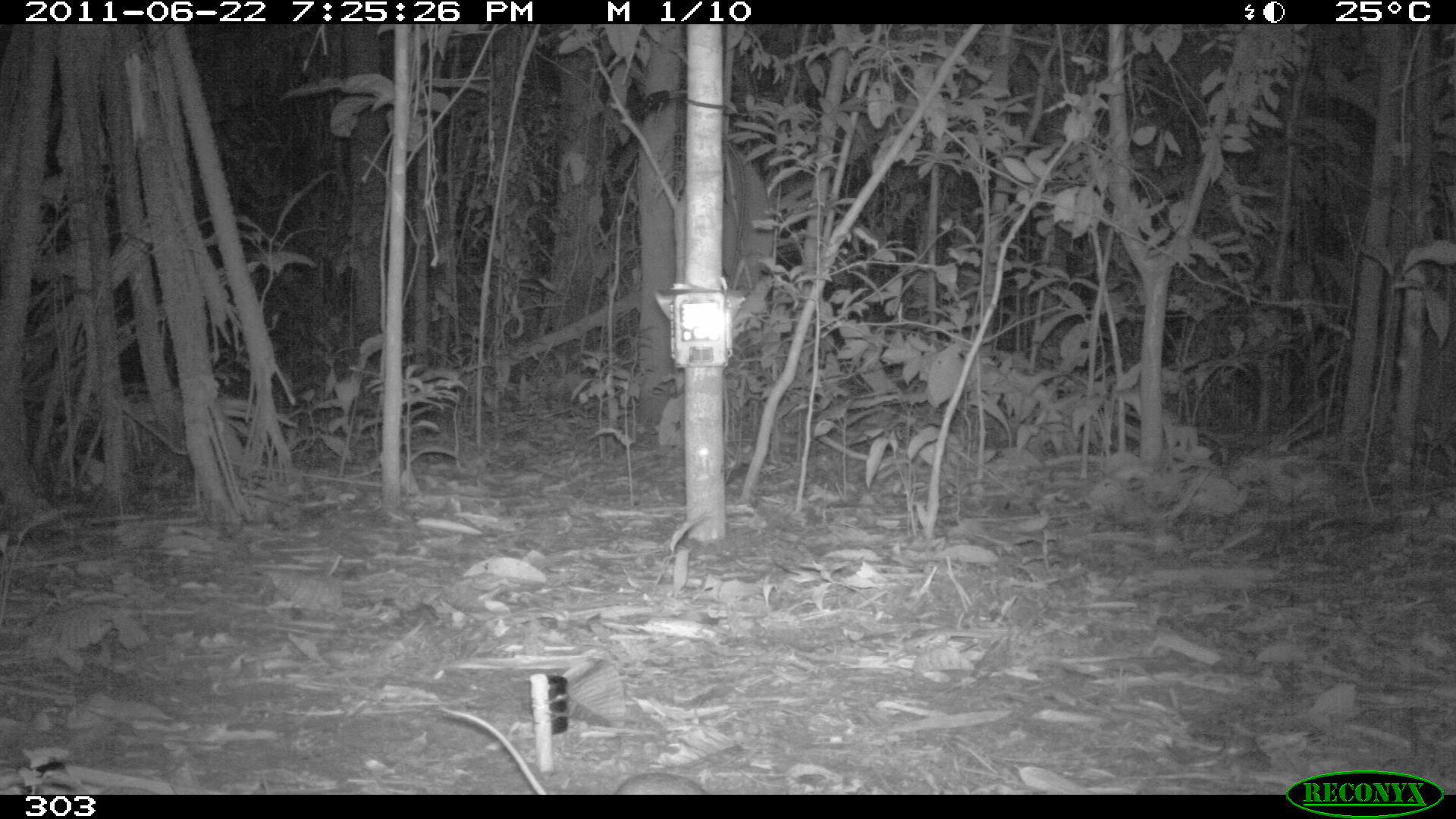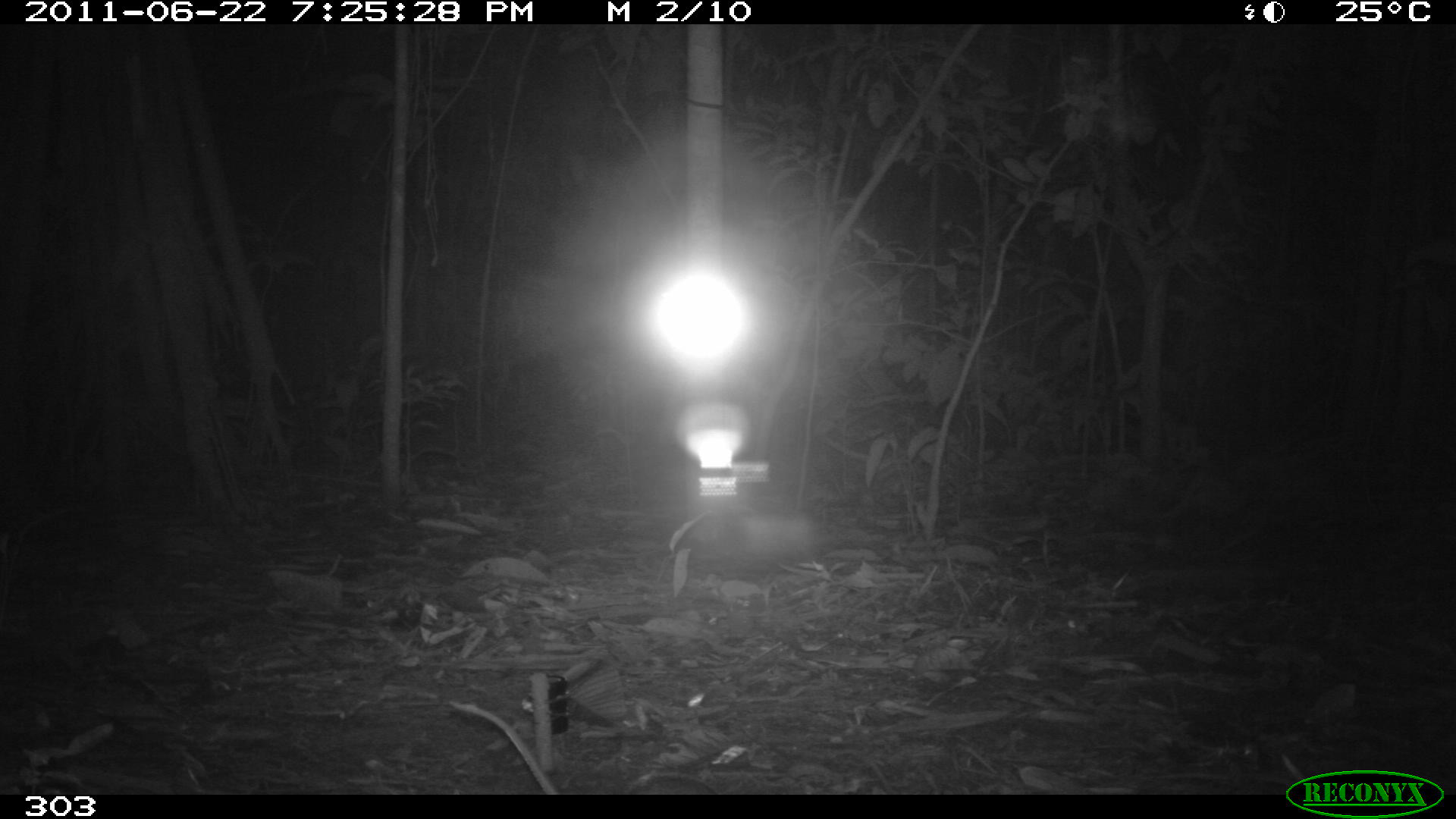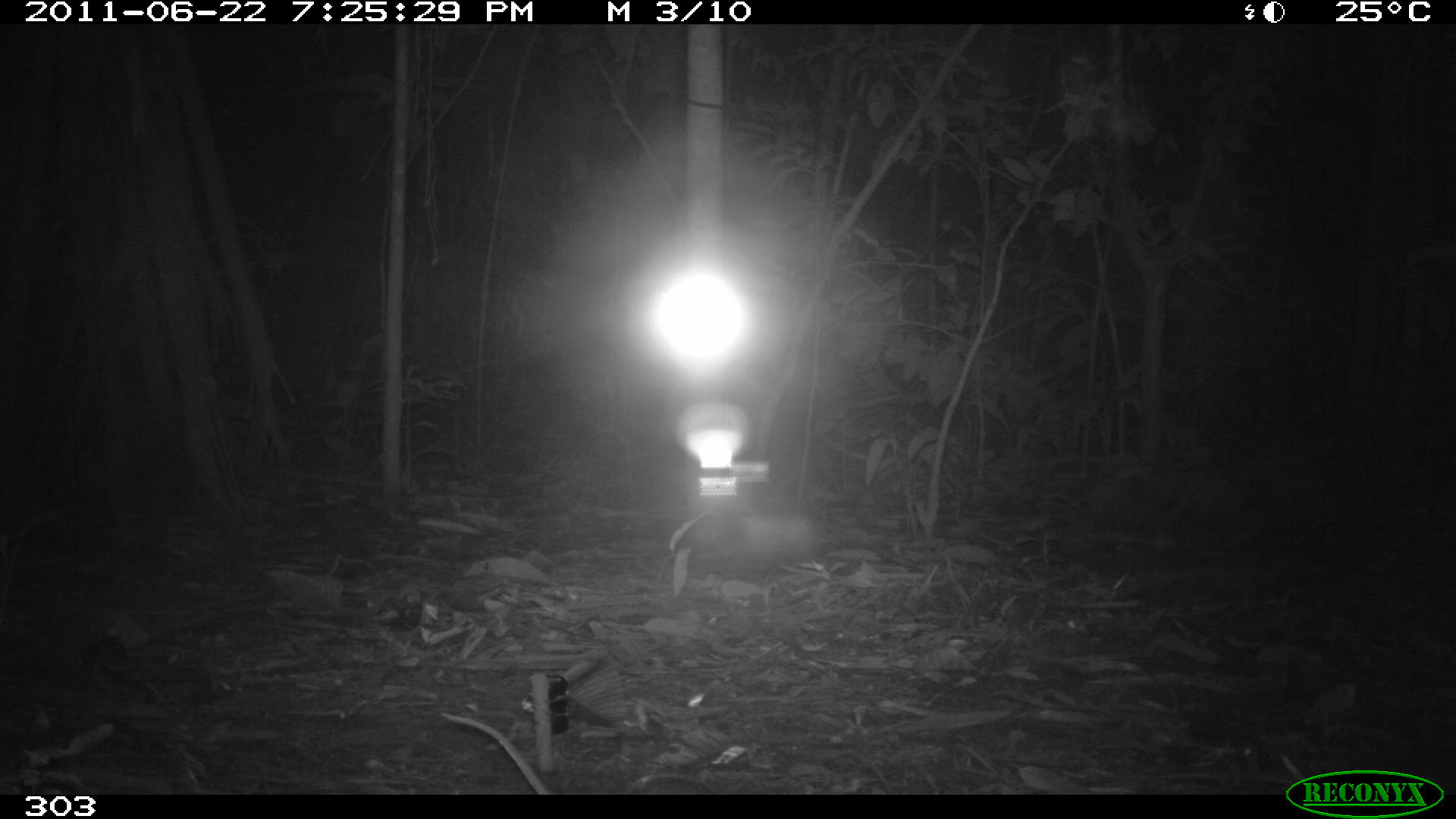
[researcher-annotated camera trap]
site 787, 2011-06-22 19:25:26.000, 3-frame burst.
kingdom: Animalia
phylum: Chordata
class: Mammalia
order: Rodentia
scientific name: Rodentia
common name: rodents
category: unknown rodent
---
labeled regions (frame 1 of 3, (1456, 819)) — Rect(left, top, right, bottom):
unknown rodent: Rect(613, 771, 708, 793)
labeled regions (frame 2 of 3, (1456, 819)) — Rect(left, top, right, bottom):
unknown rodent: Rect(616, 771, 718, 793)